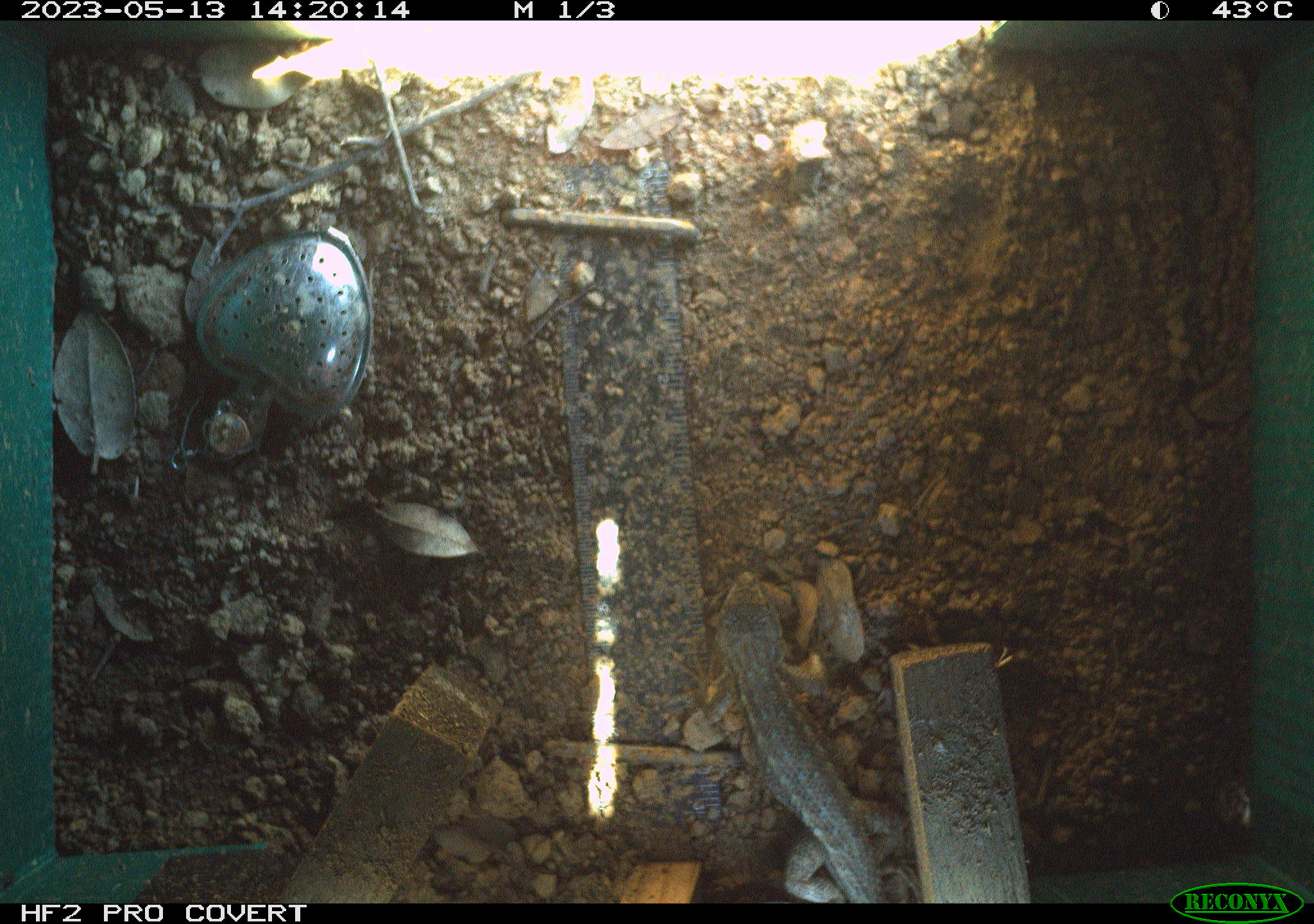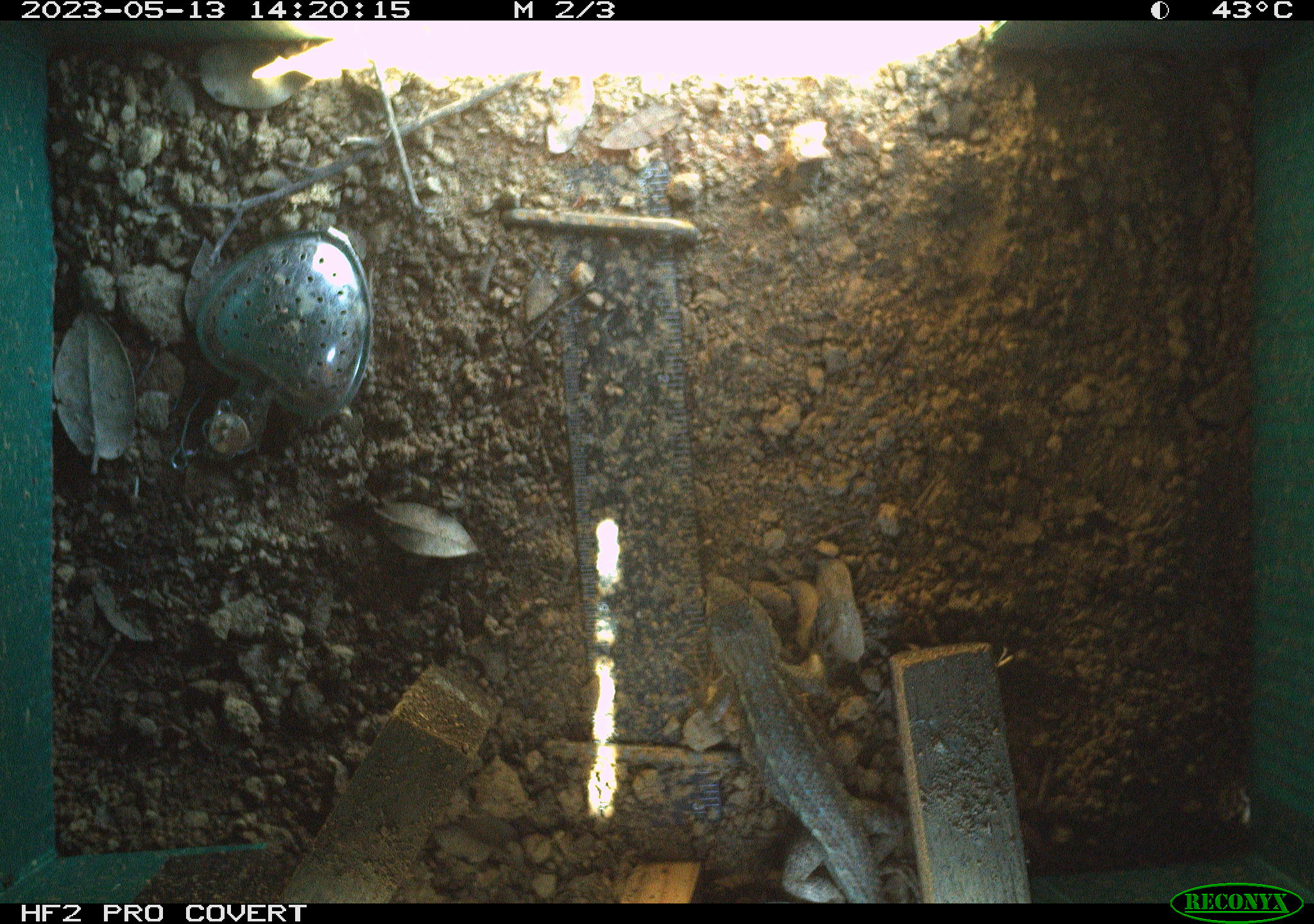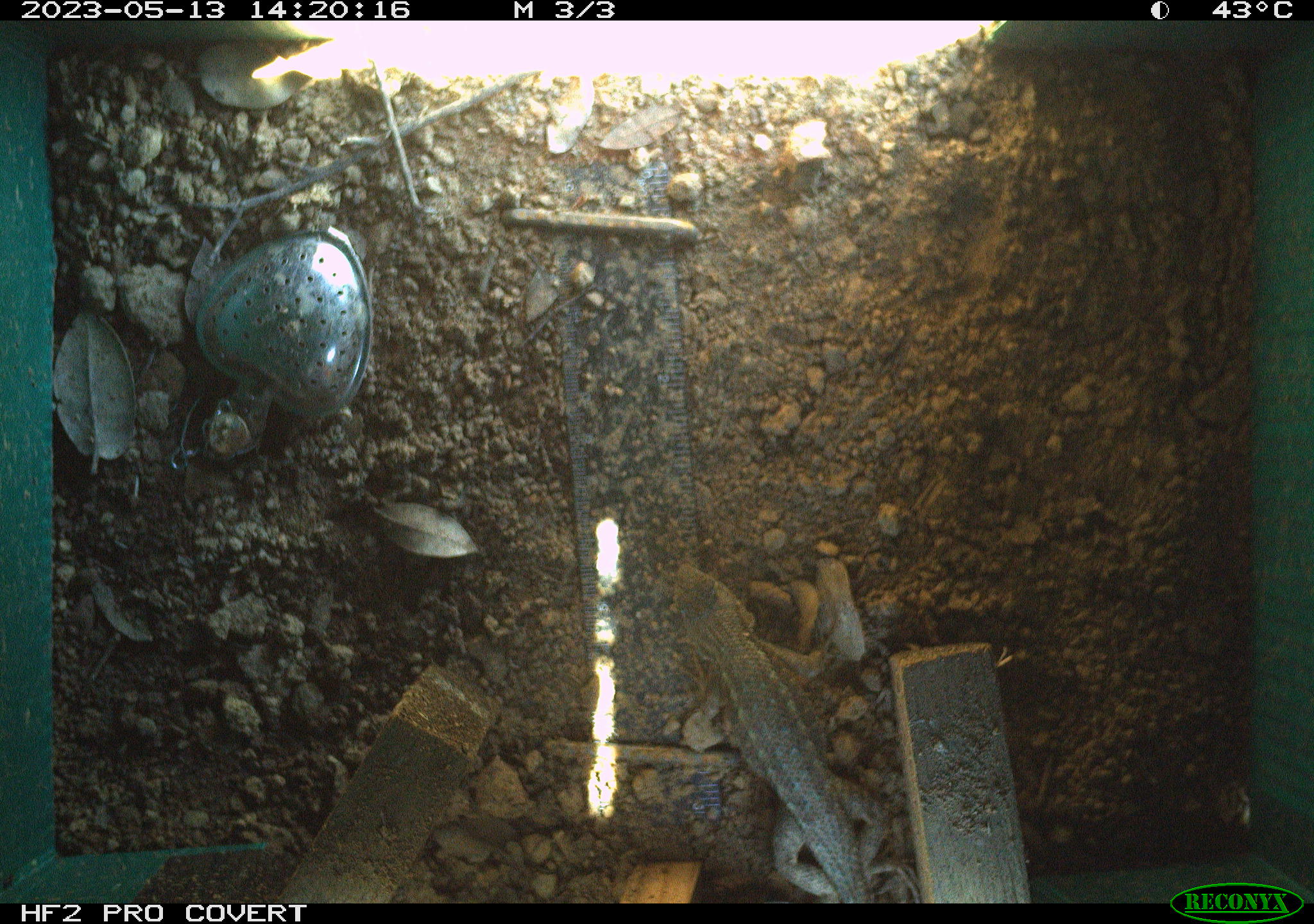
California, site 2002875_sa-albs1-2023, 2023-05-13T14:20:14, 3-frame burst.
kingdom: Animalia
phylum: Chordata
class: Reptilia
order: Squamata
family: Phrynosomatidae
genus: Sceloporus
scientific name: Sceloporus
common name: spiny lizards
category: sceloporus species